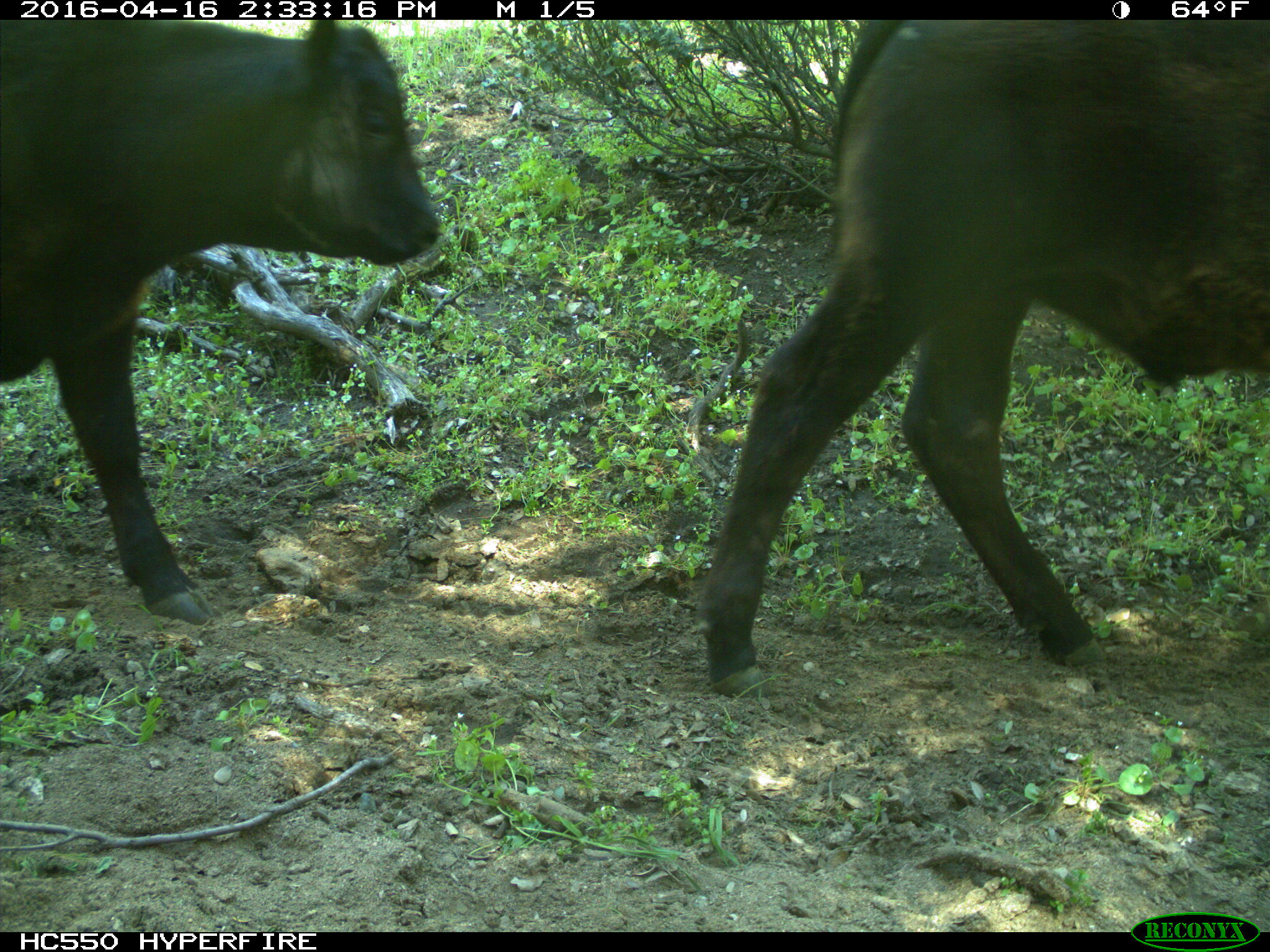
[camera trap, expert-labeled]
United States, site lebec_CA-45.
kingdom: Animalia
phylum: Chordata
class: Mammalia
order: Artiodactyla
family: Bovidae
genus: Bos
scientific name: Bos taurus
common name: domestic cow